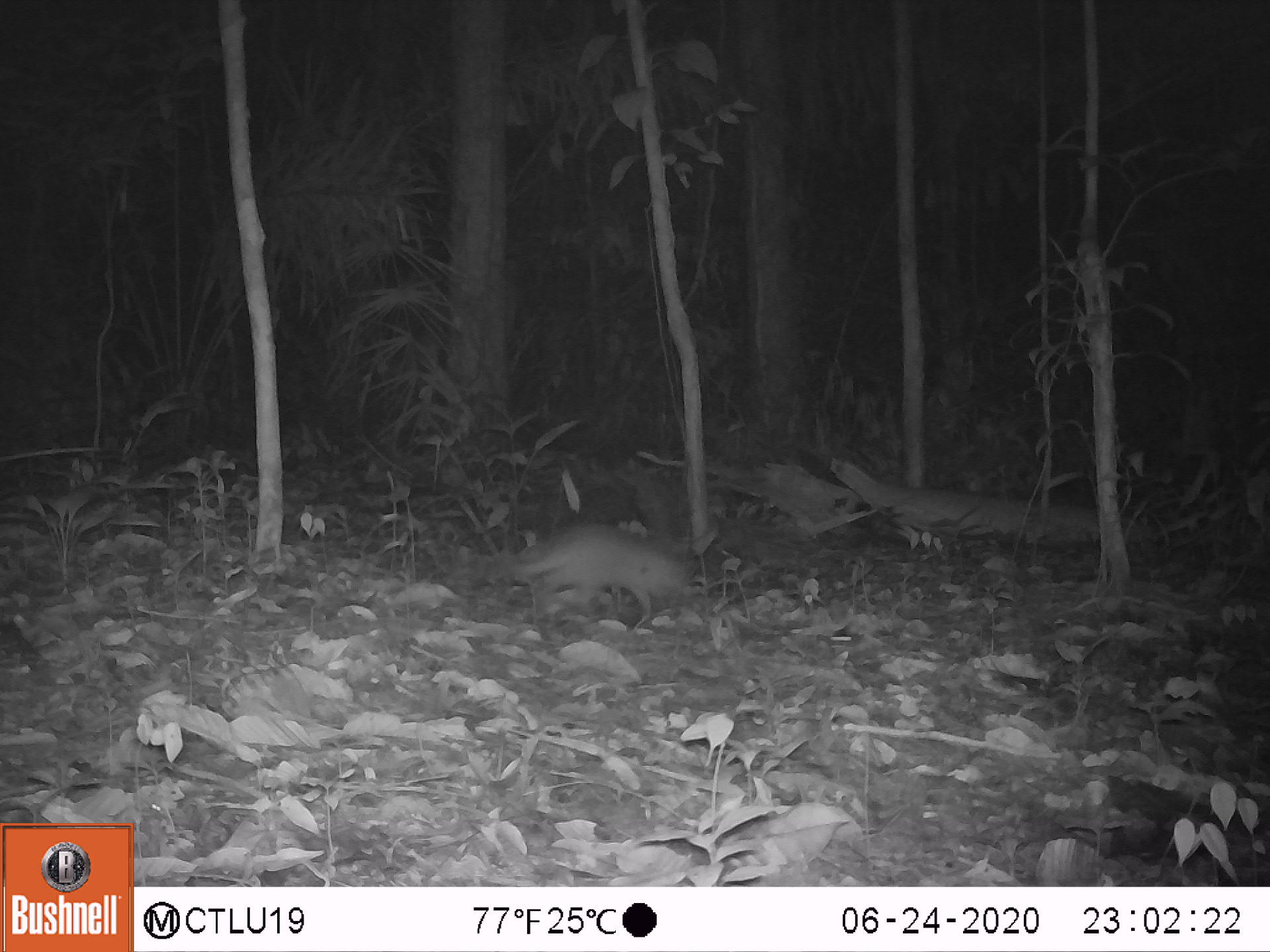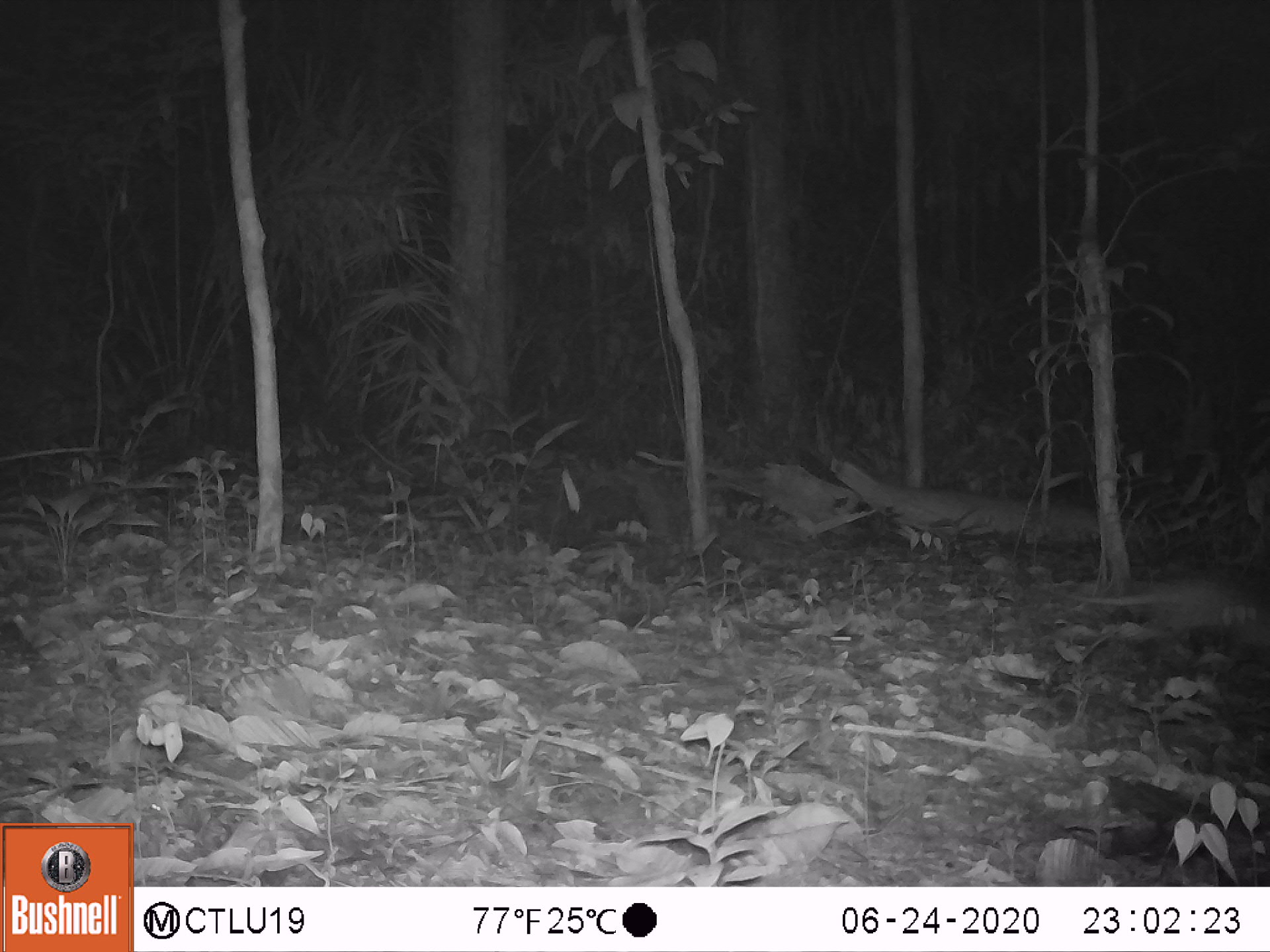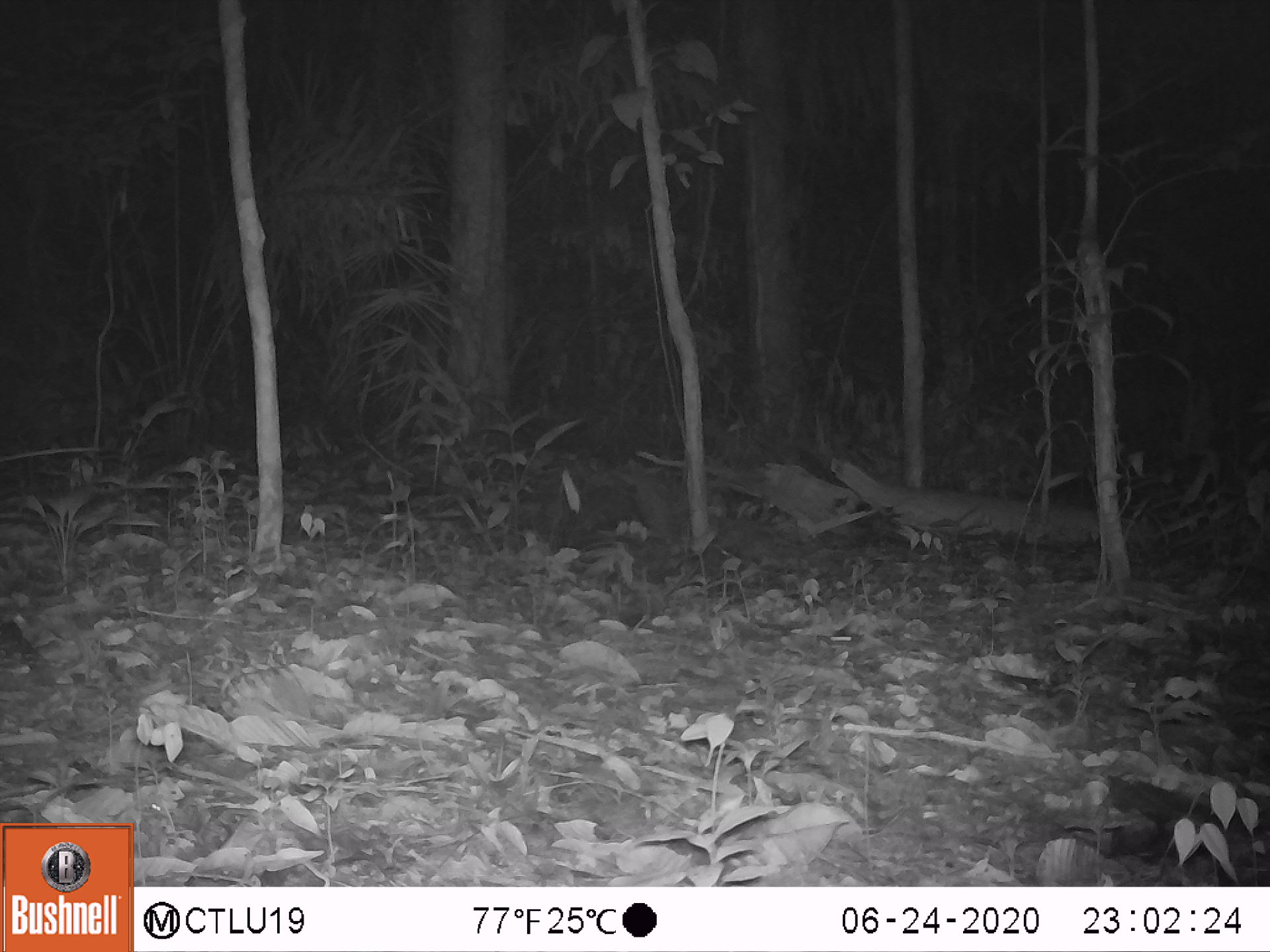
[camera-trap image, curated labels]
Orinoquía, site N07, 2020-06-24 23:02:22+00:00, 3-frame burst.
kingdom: Animalia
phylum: Chordata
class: Mammalia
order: Cingulata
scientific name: Cingulata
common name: armadillo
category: unknown armadillo